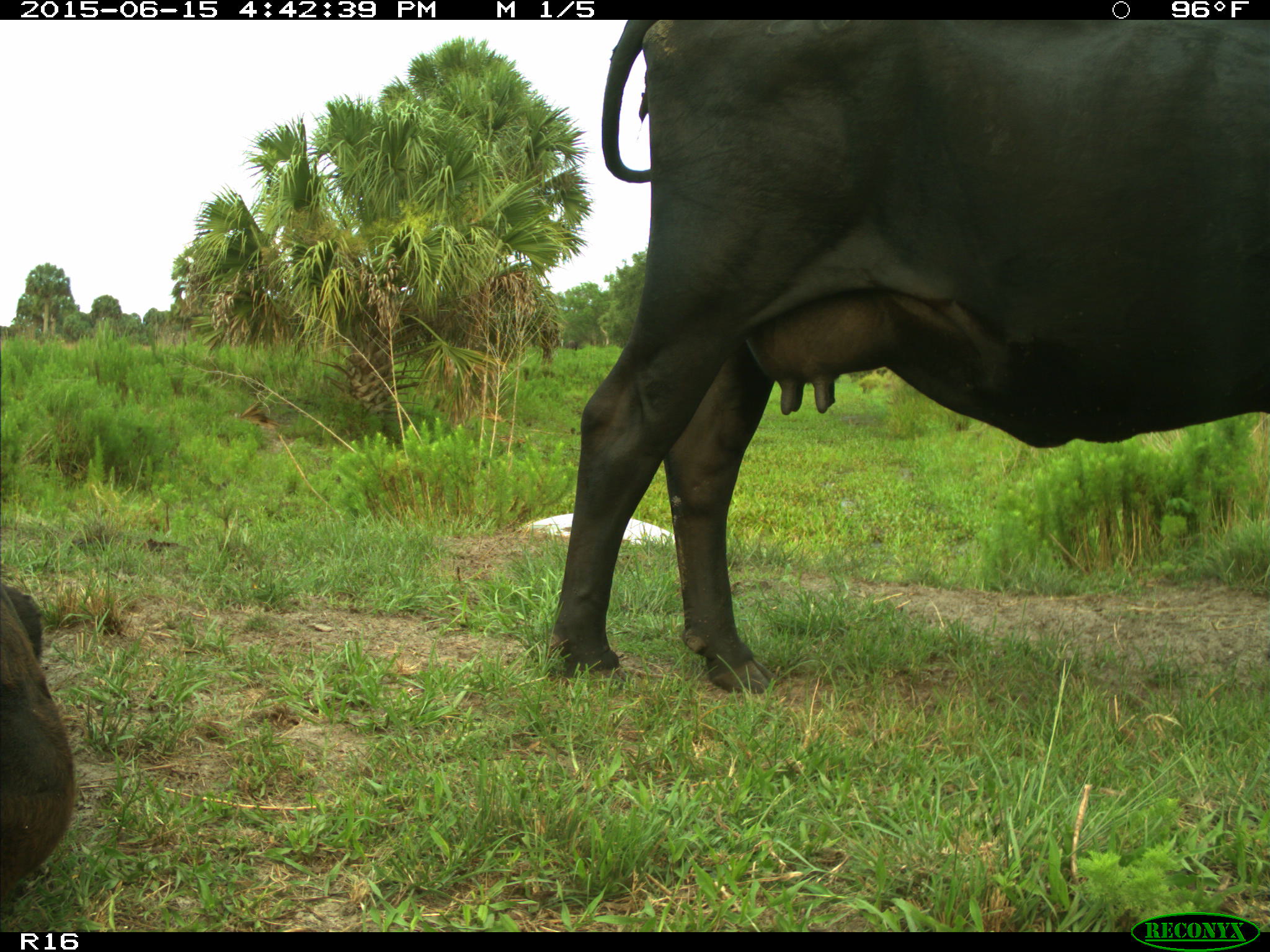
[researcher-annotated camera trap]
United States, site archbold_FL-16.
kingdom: Animalia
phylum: Chordata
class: Mammalia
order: Artiodactyla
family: Bovidae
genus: Bos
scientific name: Bos taurus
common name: domestic cow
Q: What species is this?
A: Bos taurus (domestic cow).